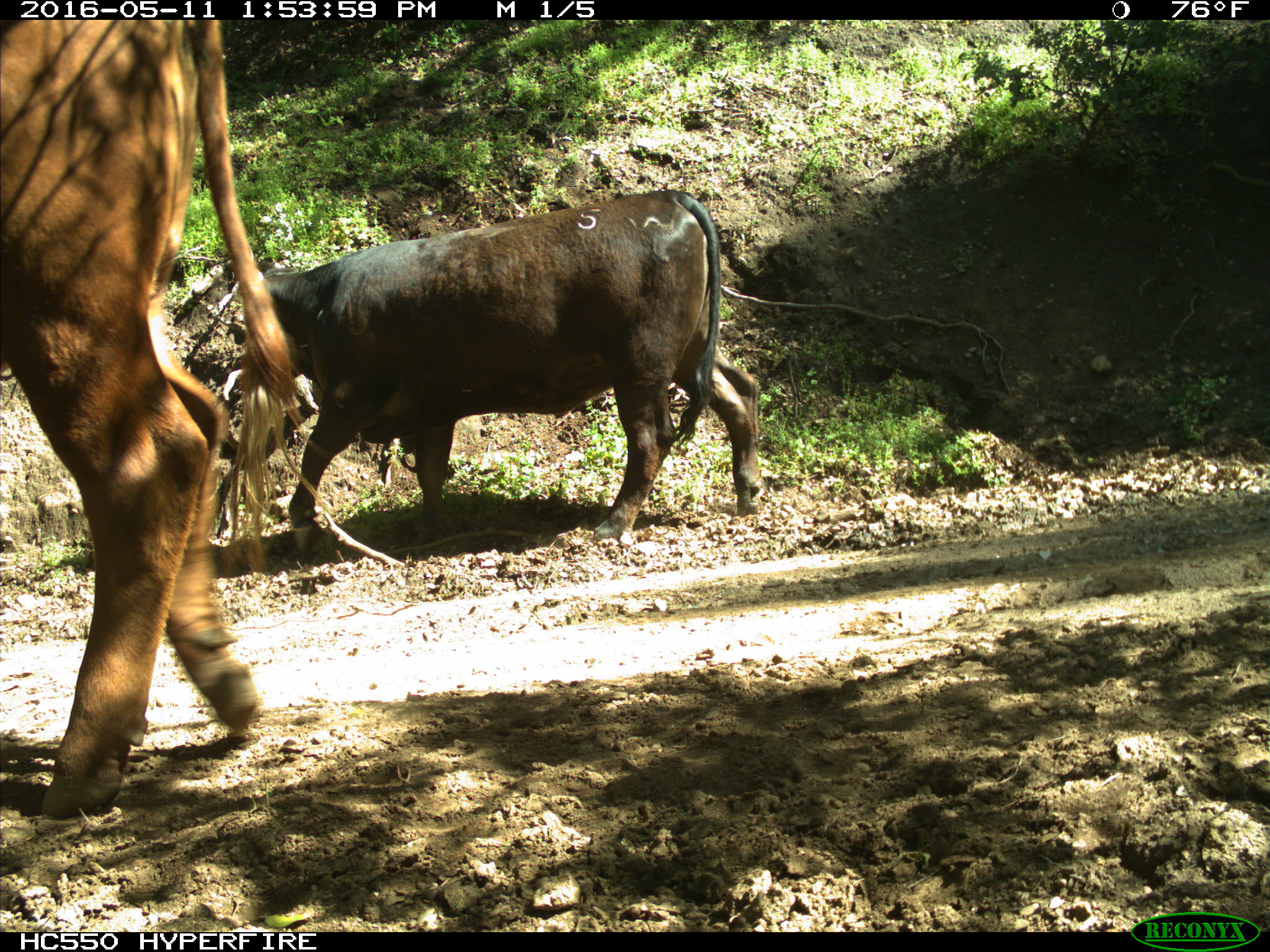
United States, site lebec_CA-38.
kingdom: Animalia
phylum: Chordata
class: Mammalia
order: Artiodactyla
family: Bovidae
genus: Bos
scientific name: Bos taurus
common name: domestic cow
Bos taurus (domestic cow).